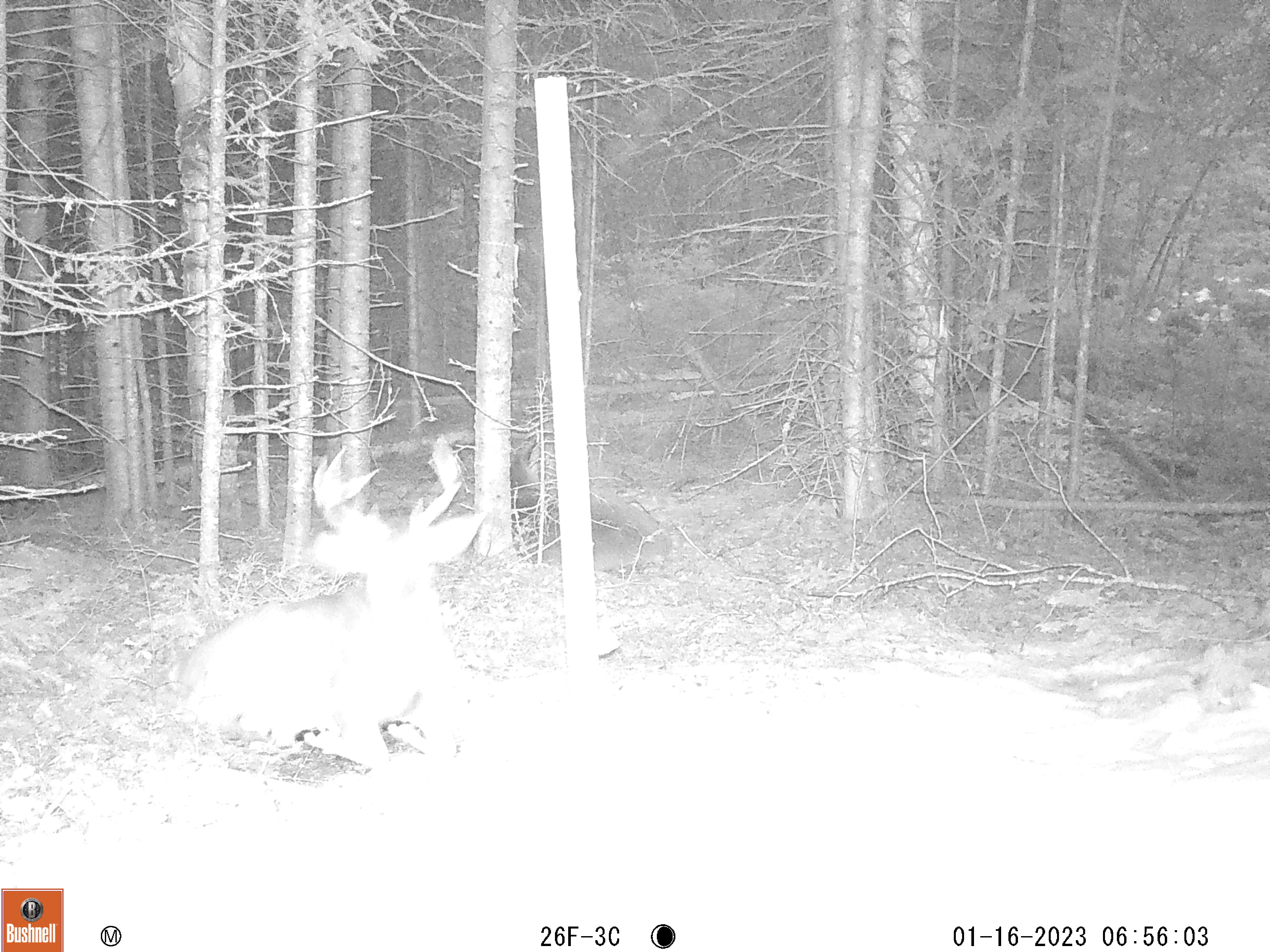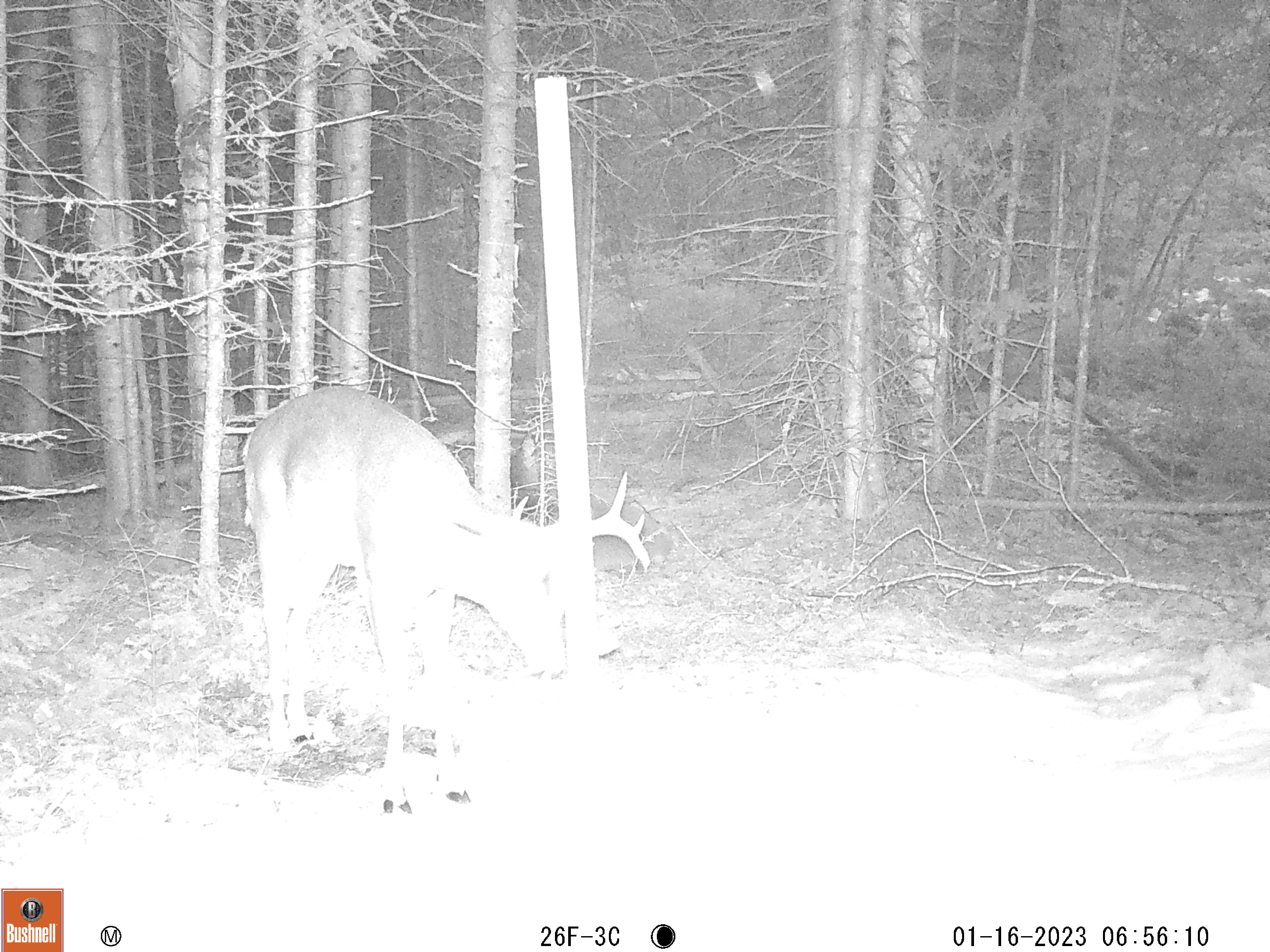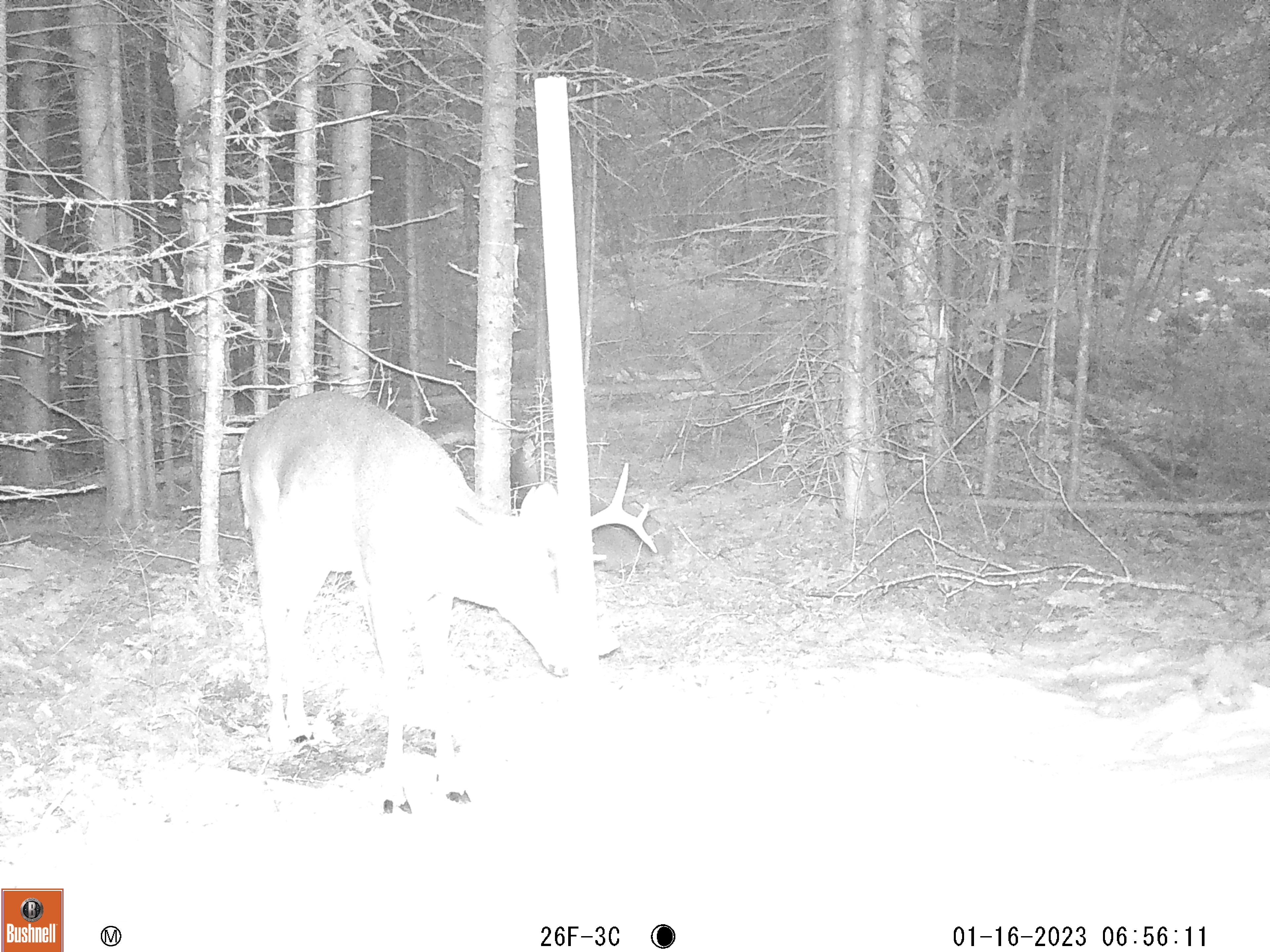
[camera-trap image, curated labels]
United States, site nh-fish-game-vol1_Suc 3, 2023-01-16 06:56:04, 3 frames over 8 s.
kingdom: Animalia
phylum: Chordata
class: Mammalia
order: Artiodactyla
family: Cervidae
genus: Odocoileus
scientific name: Odocoileus virginianus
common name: white-tailed deer